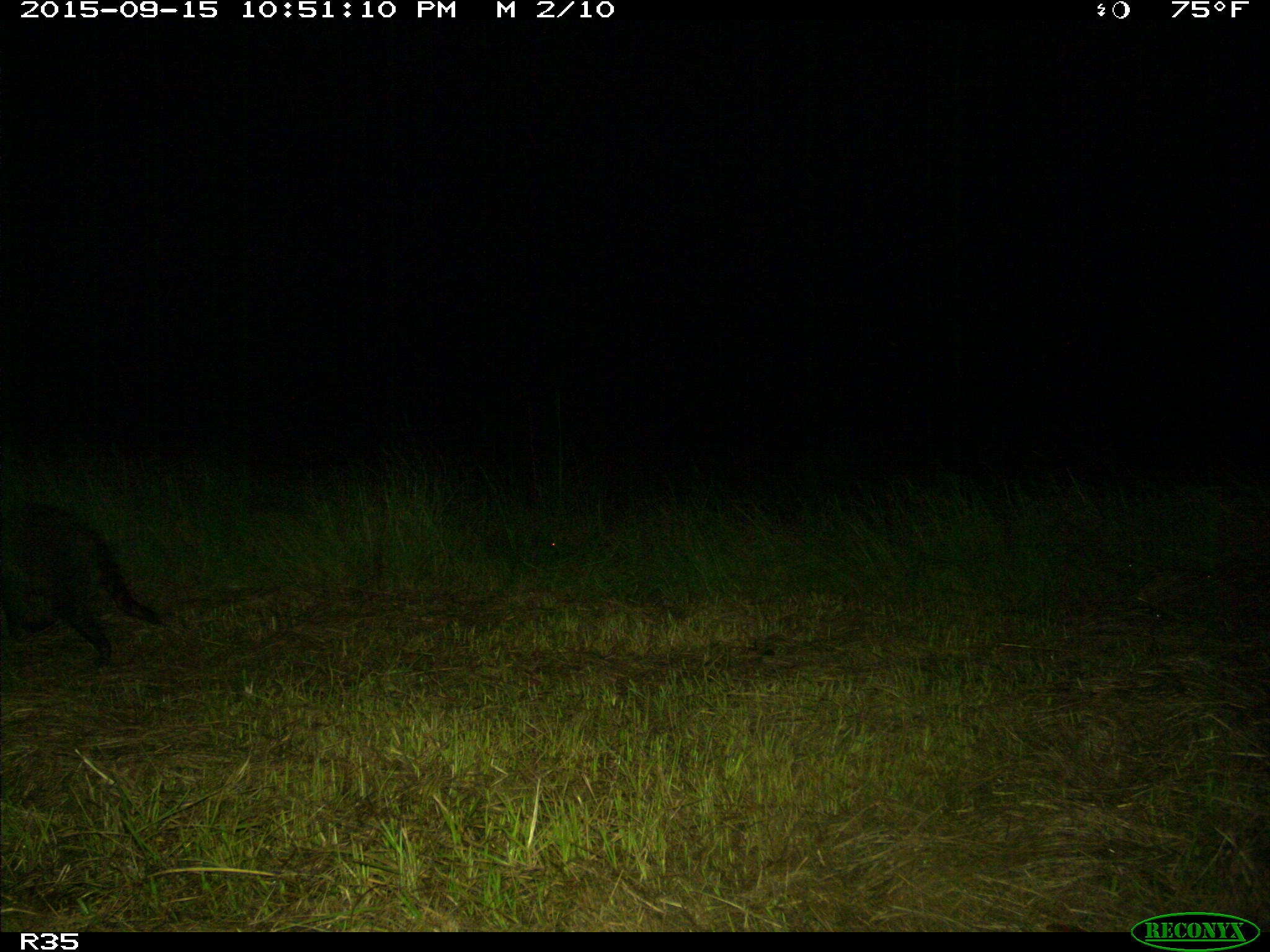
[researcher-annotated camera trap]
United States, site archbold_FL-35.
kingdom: Animalia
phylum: Chordata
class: Mammalia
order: Carnivora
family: Procyonidae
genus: Procyon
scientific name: Procyon lotor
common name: common raccoon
Procyon lotor (common raccoon).